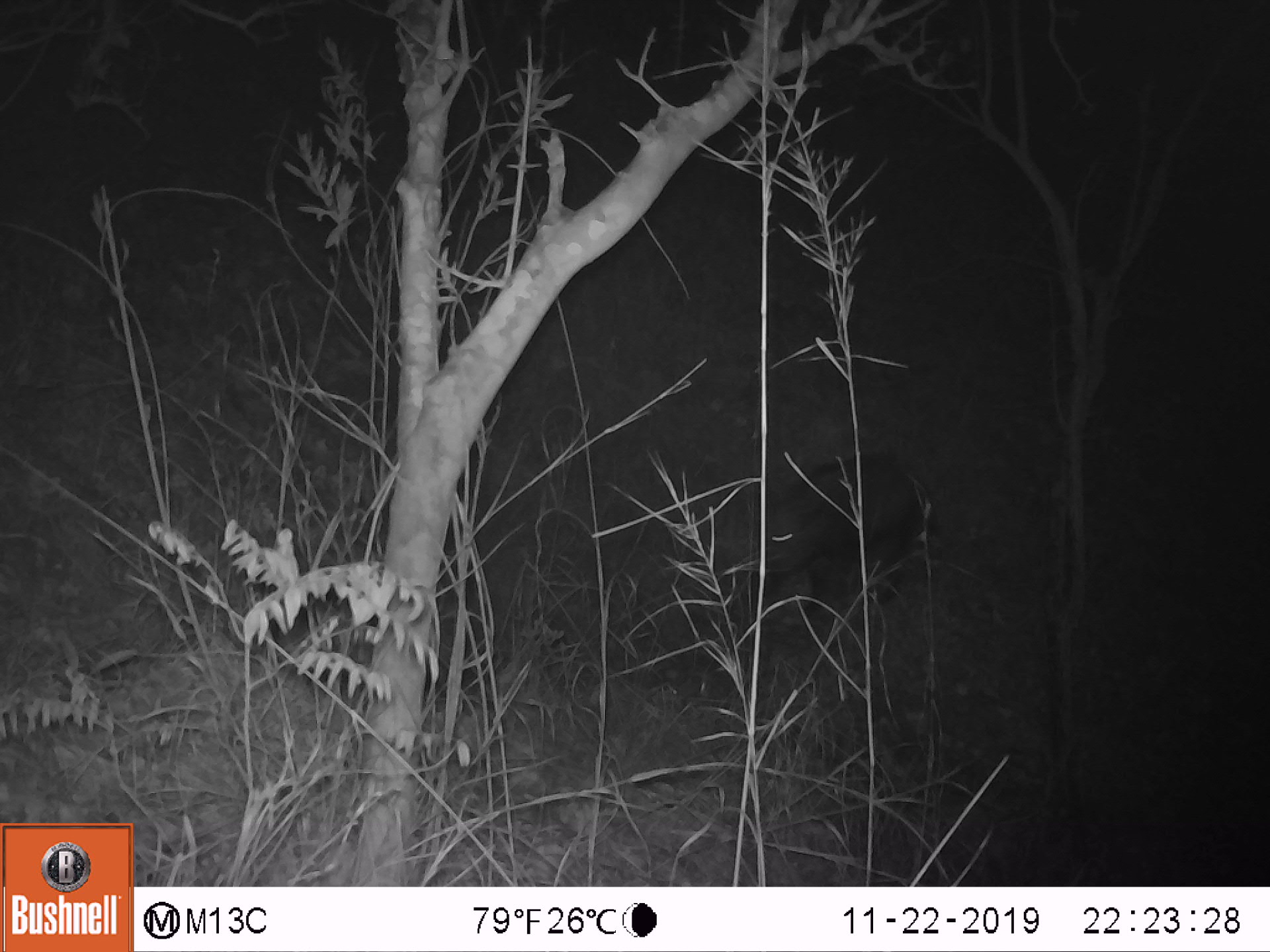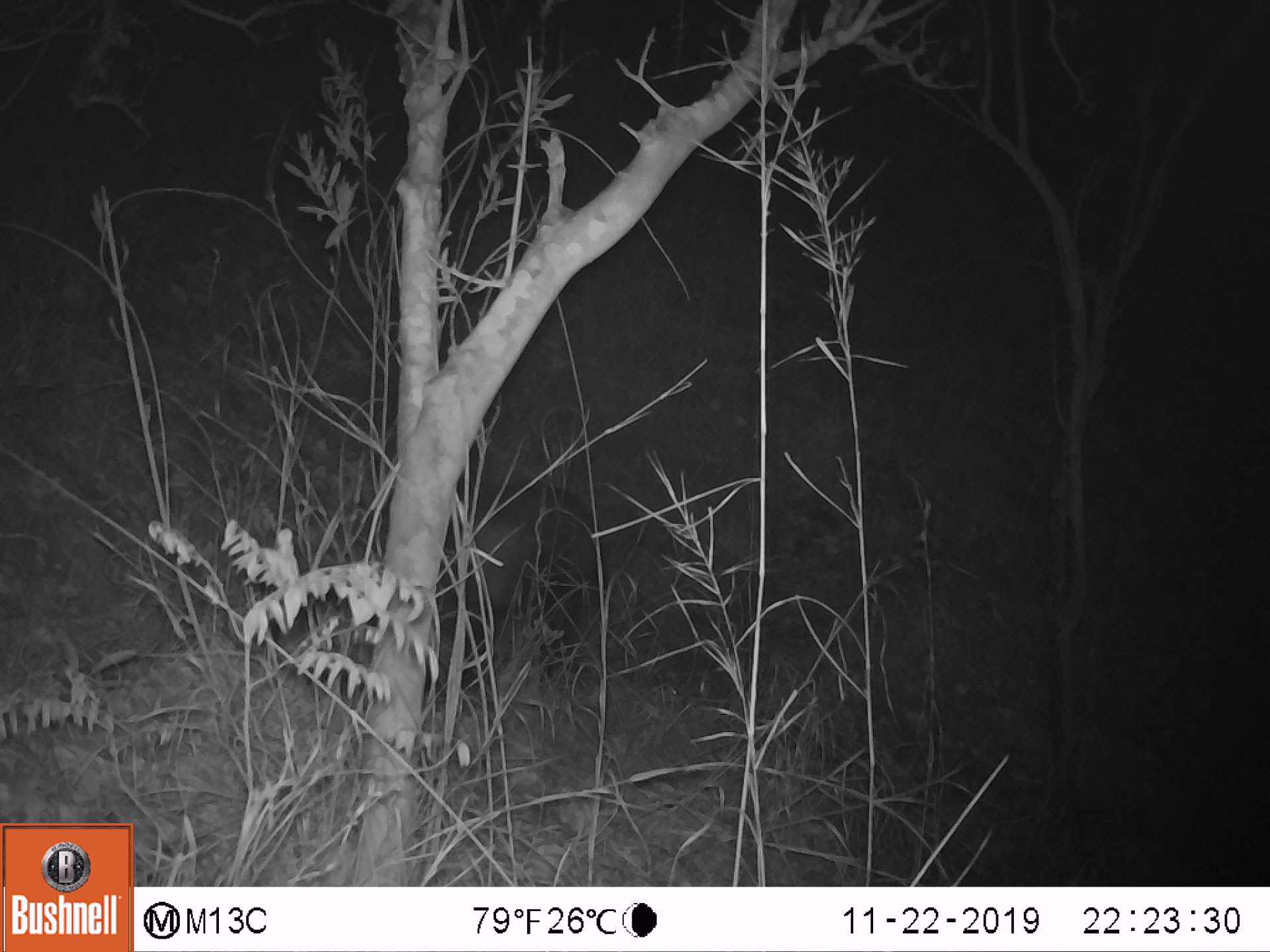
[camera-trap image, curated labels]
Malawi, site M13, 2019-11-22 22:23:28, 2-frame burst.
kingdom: Animalia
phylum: Chordata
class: Mammalia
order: Artiodactyla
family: Suidae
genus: Potamochoerus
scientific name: Potamochoerus larvatus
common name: bushpig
Bushpig (Potamochoerus larvatus), count 1.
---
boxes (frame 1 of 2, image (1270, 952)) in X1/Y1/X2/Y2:
bushpig: 733/438/923/623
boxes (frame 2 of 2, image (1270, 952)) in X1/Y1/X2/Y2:
bushpig: 453/480/599/667